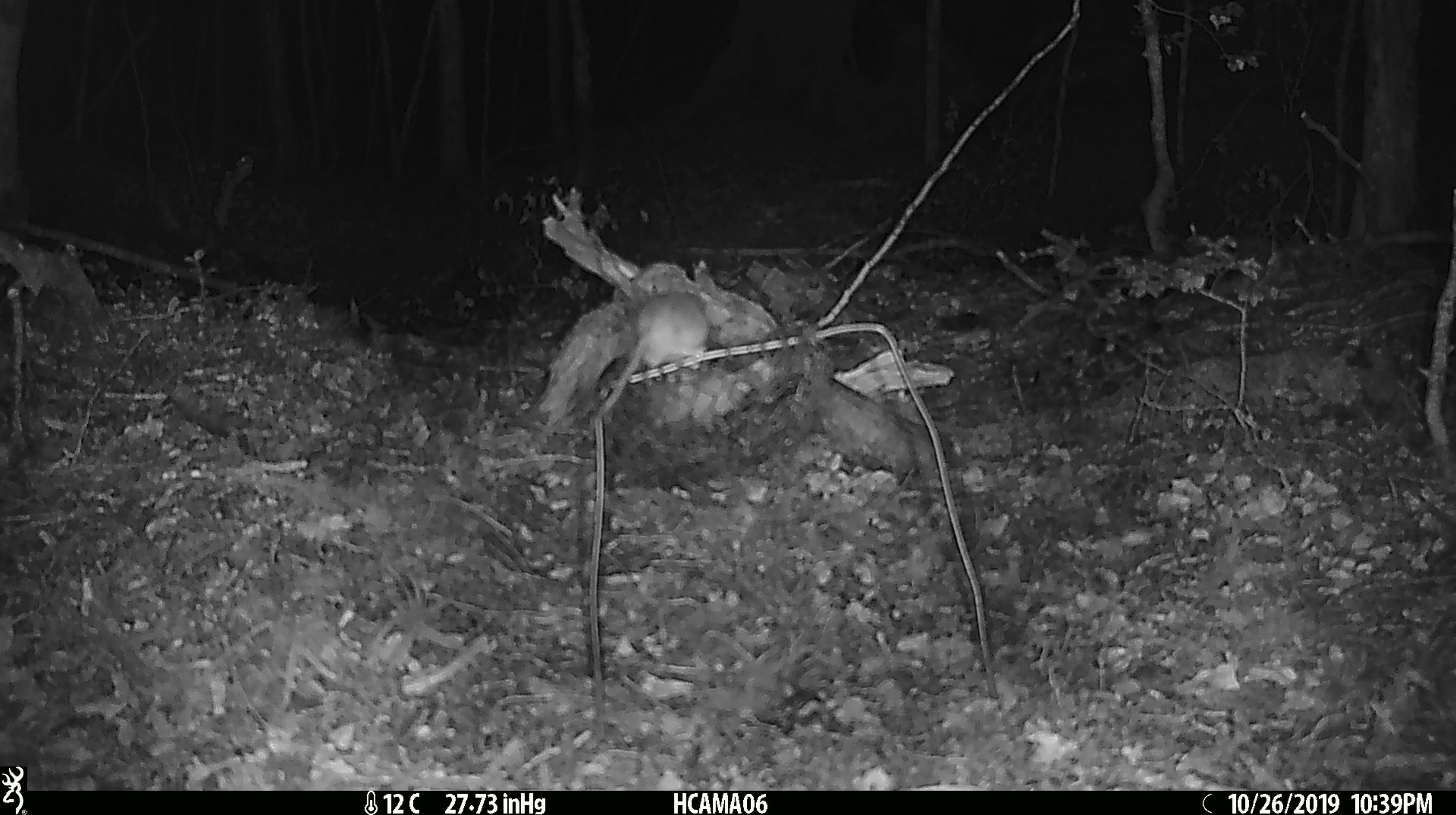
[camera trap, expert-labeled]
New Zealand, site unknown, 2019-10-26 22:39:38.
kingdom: Animalia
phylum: Chordata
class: Mammalia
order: Rodentia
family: Muridae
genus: Mus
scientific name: Mus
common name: mouse